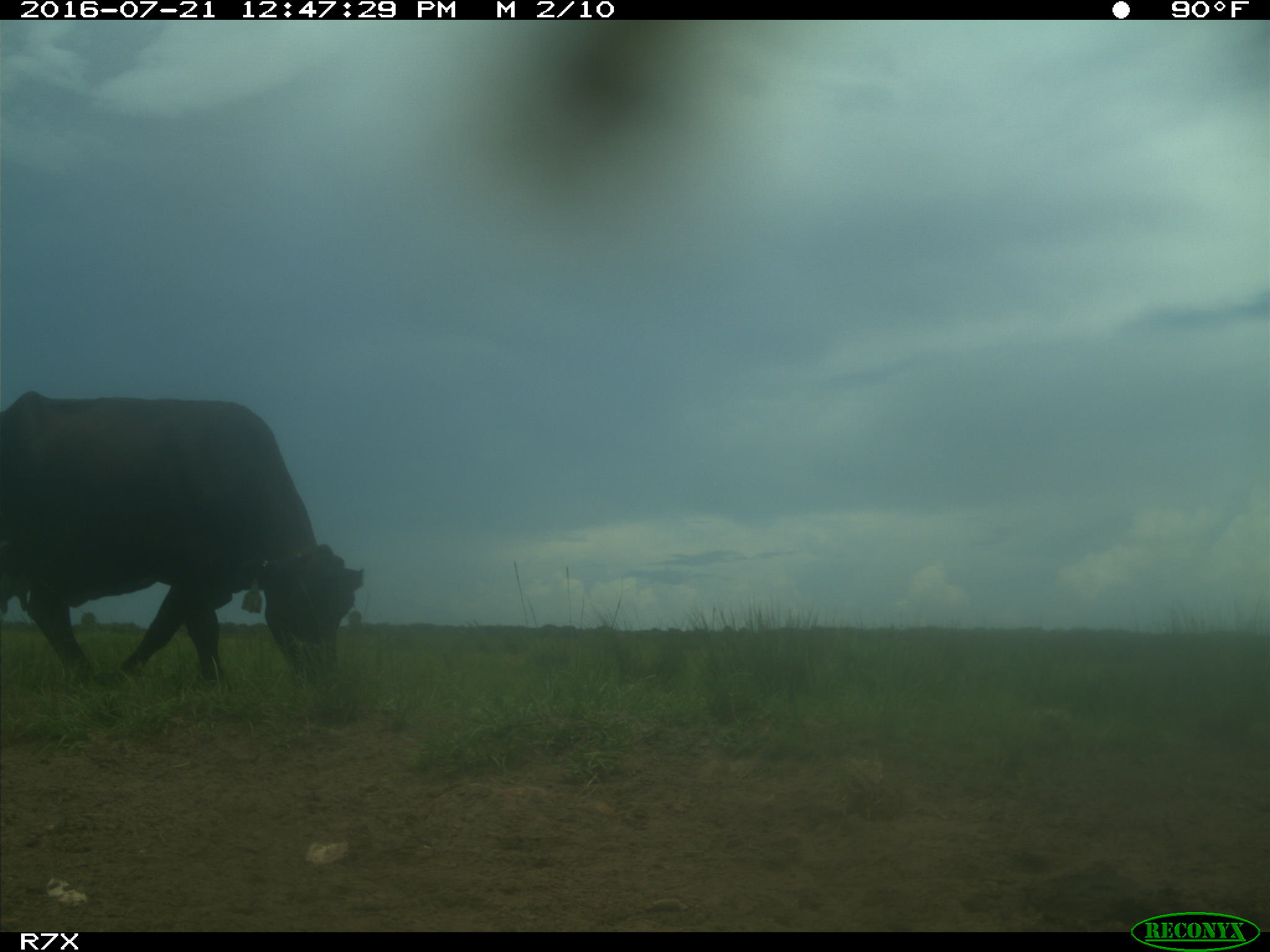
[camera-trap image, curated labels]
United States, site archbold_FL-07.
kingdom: Animalia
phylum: Chordata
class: Mammalia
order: Artiodactyla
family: Bovidae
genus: Bos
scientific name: Bos taurus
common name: domestic cow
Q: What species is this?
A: Bos taurus (domestic cow).